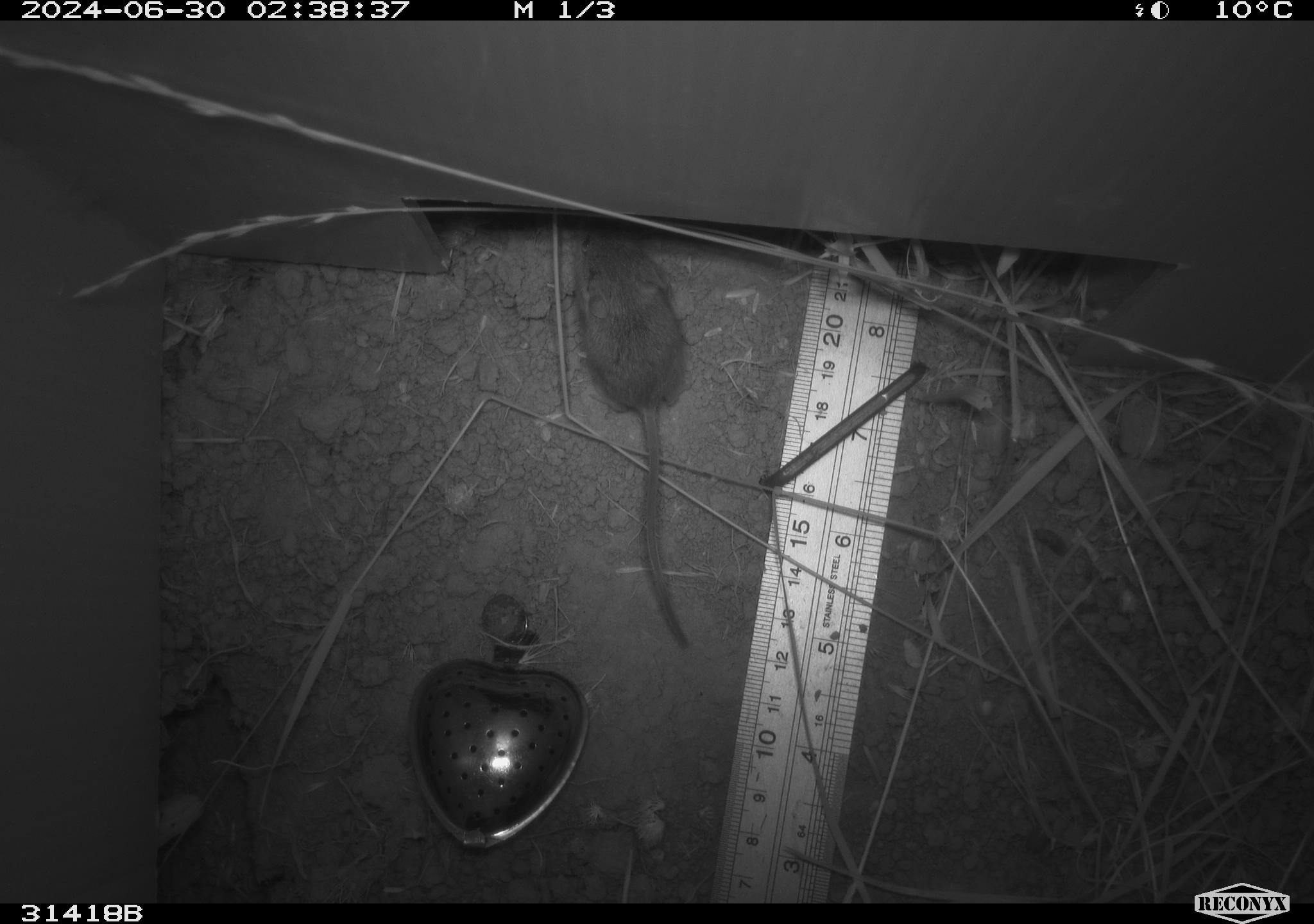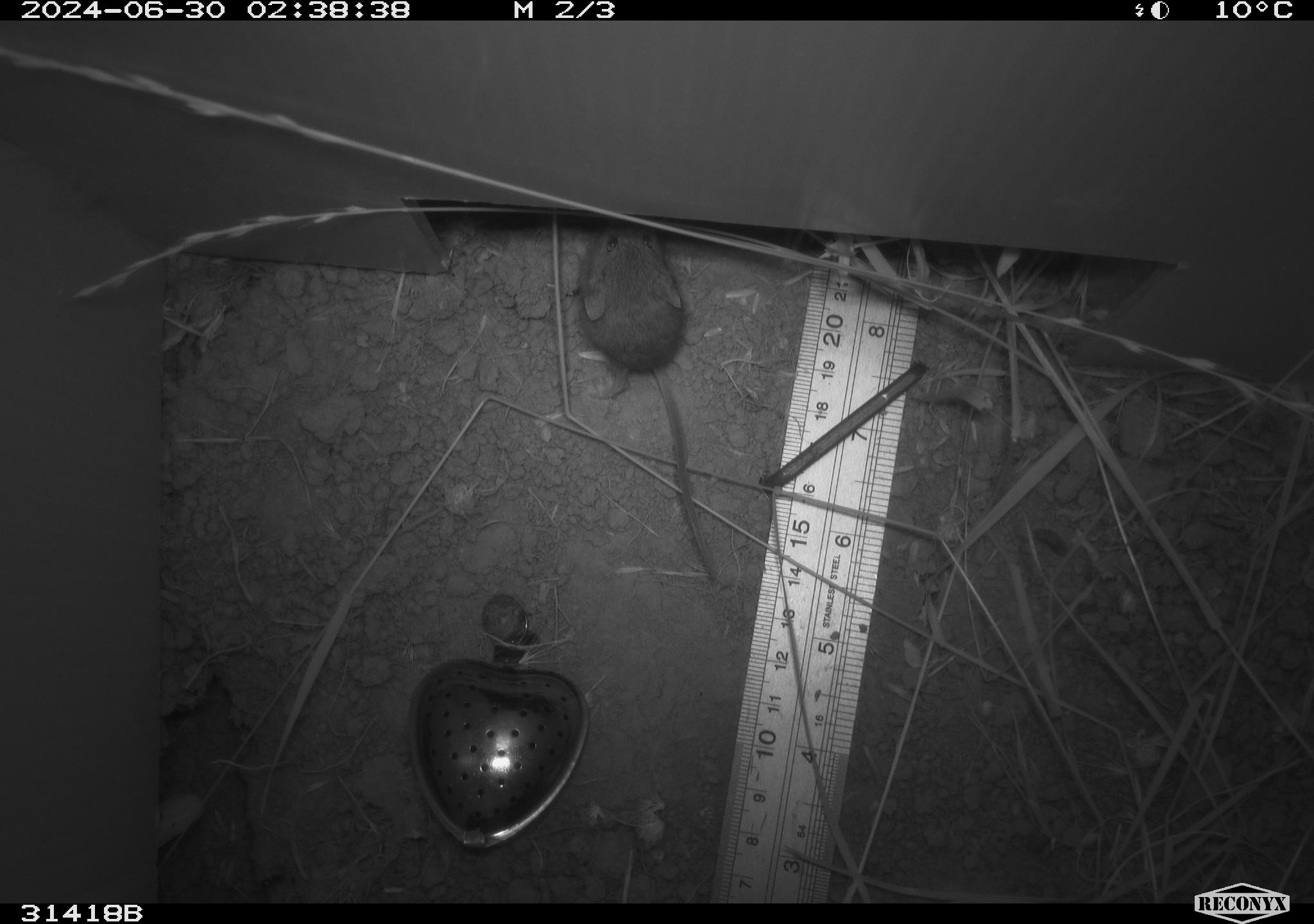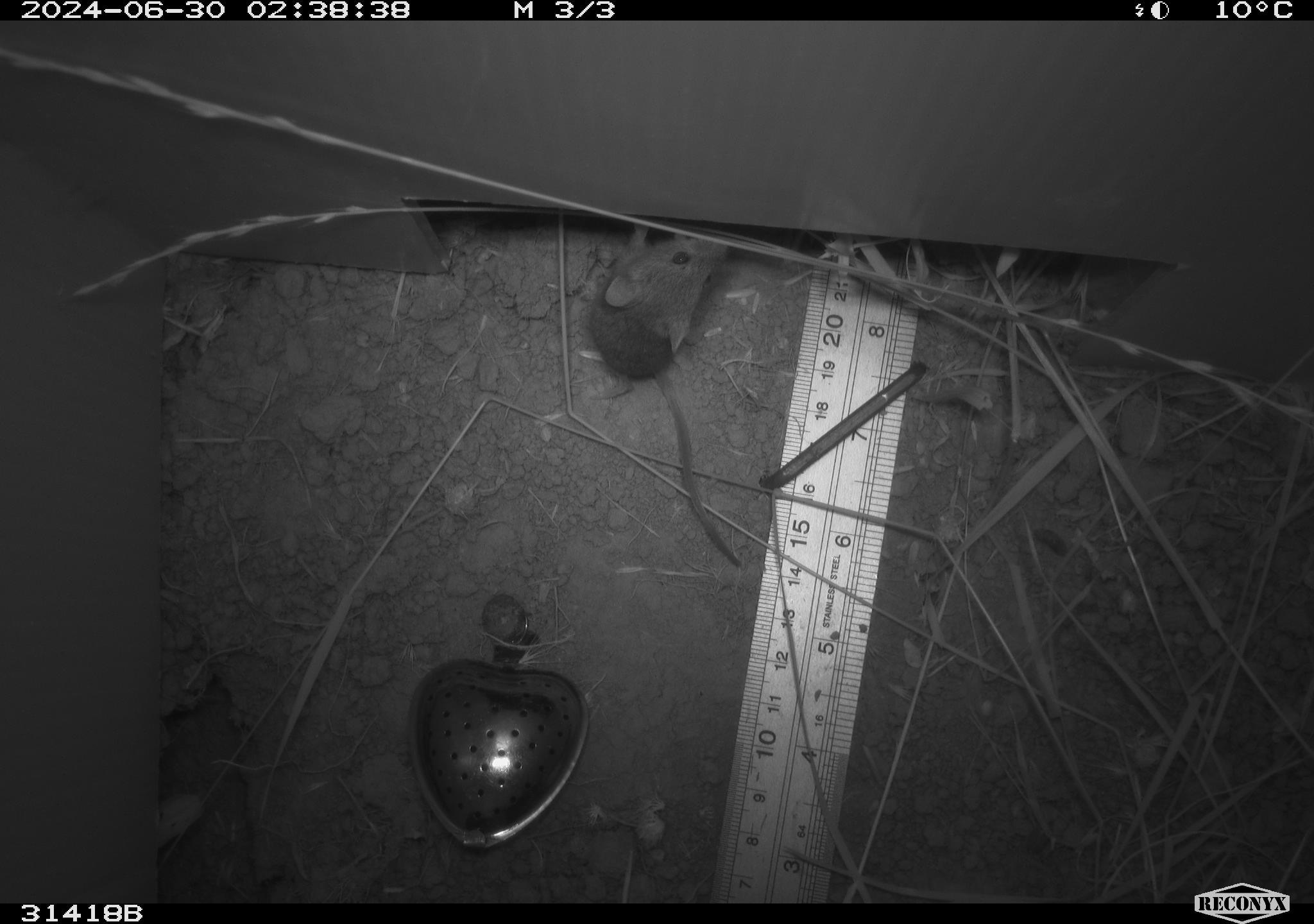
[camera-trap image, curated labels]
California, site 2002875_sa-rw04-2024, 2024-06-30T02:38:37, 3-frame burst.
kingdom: Animalia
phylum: Chordata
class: Mammalia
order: Rodentia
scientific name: Rodentia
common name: mouse species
Mouse species (Rodentia).